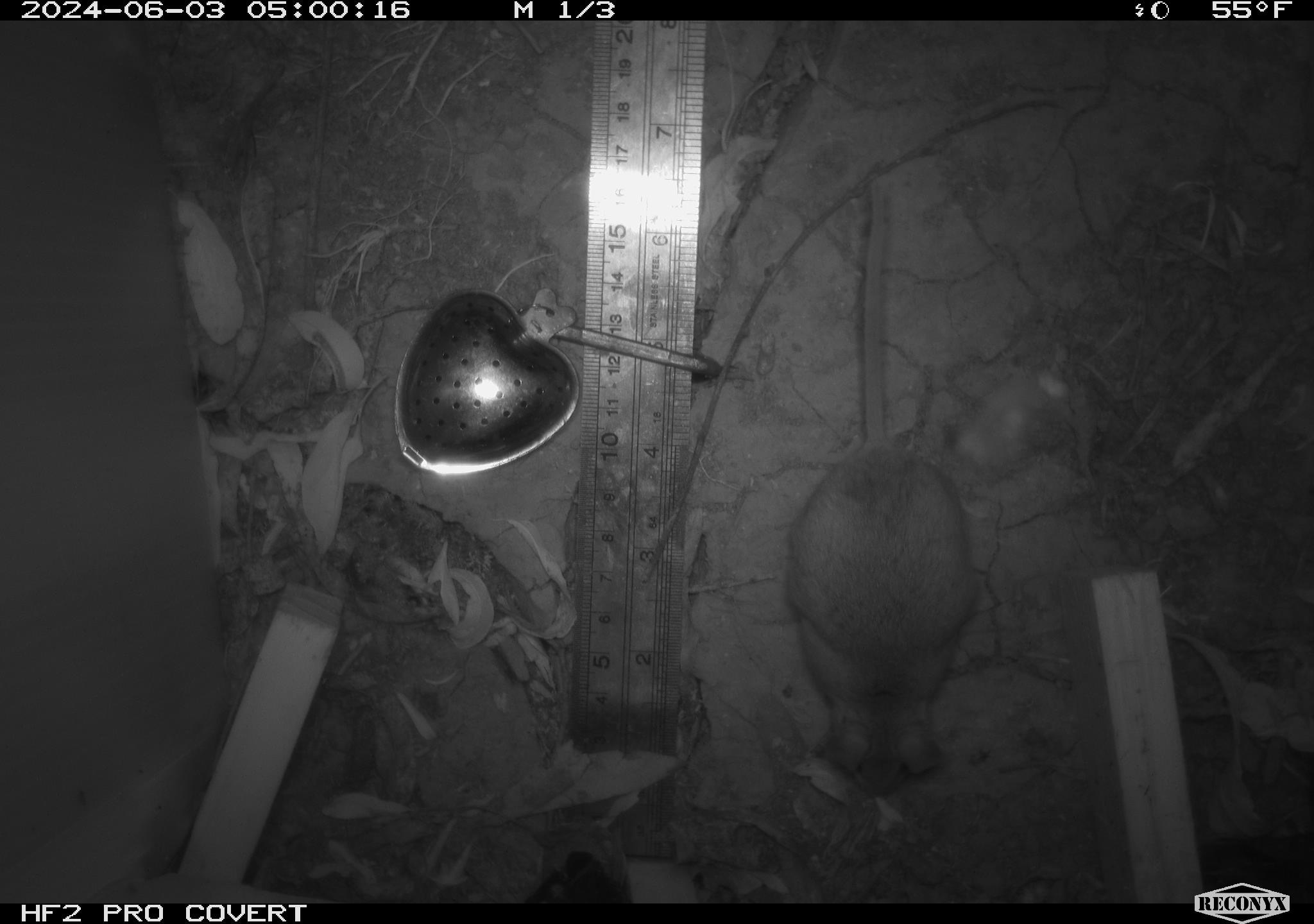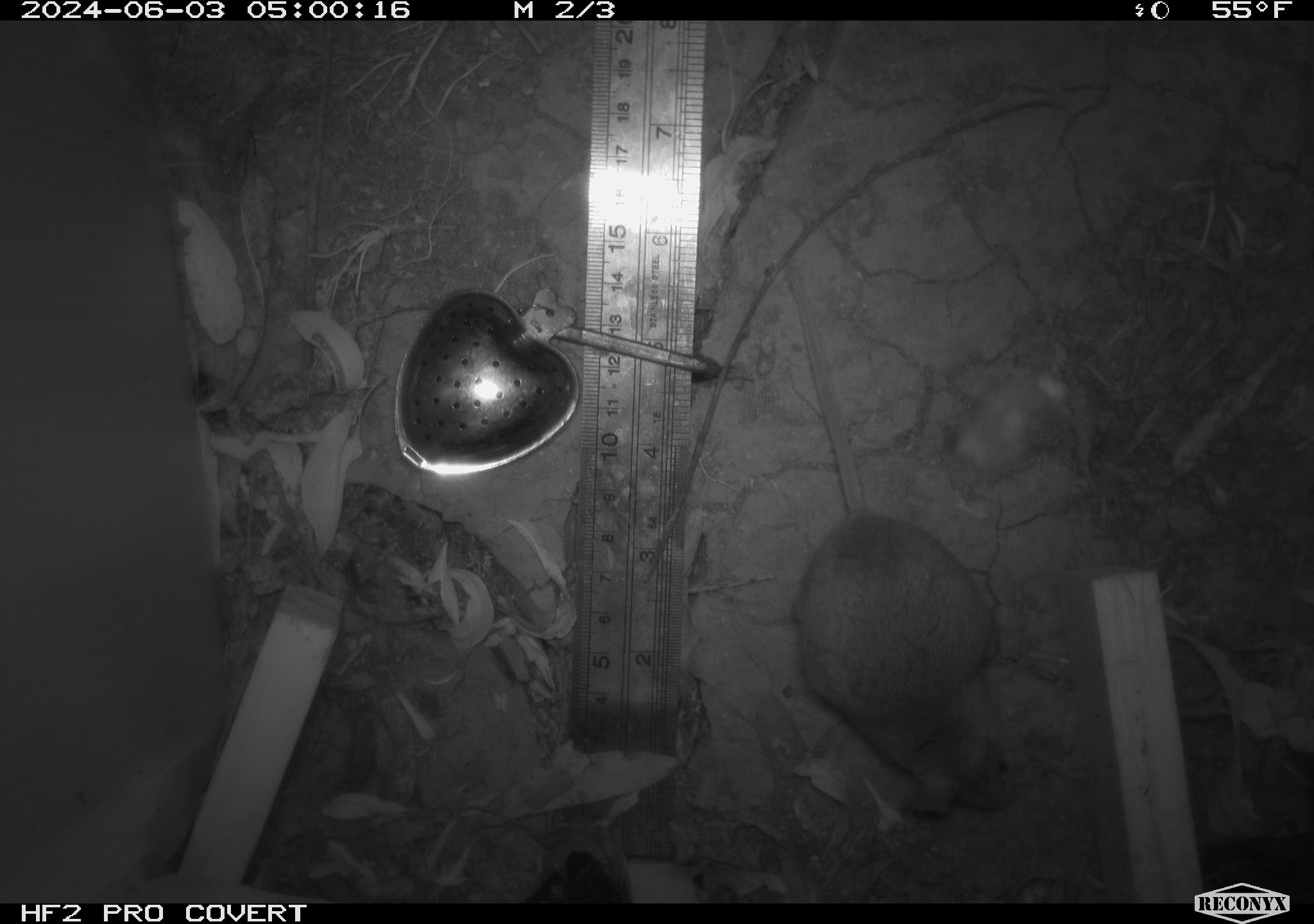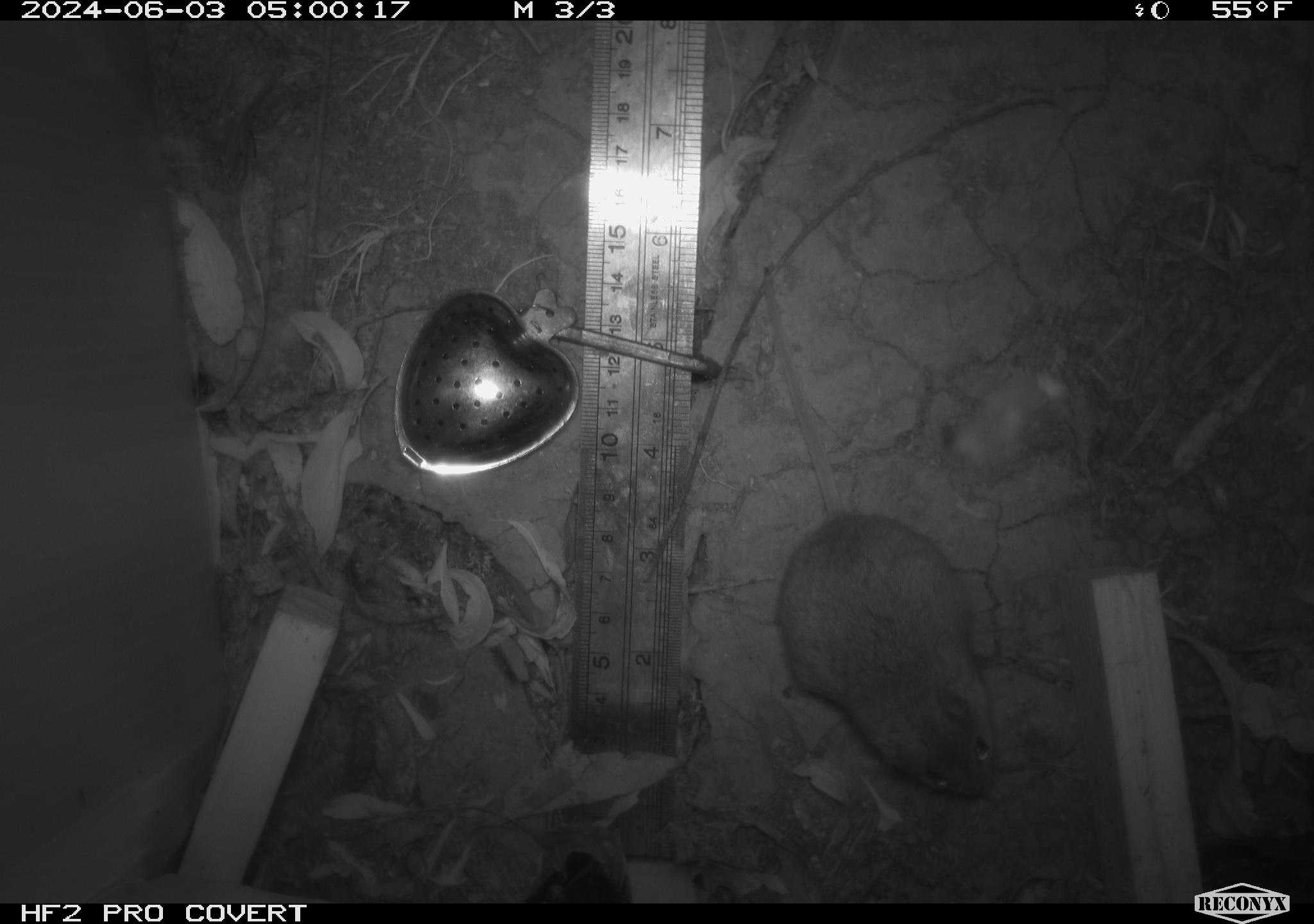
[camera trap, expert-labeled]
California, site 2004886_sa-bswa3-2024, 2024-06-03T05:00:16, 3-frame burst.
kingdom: Animalia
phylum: Chordata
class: Mammalia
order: Rodentia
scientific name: Rodentia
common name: mouse species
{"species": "mouse species (Rodentia)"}